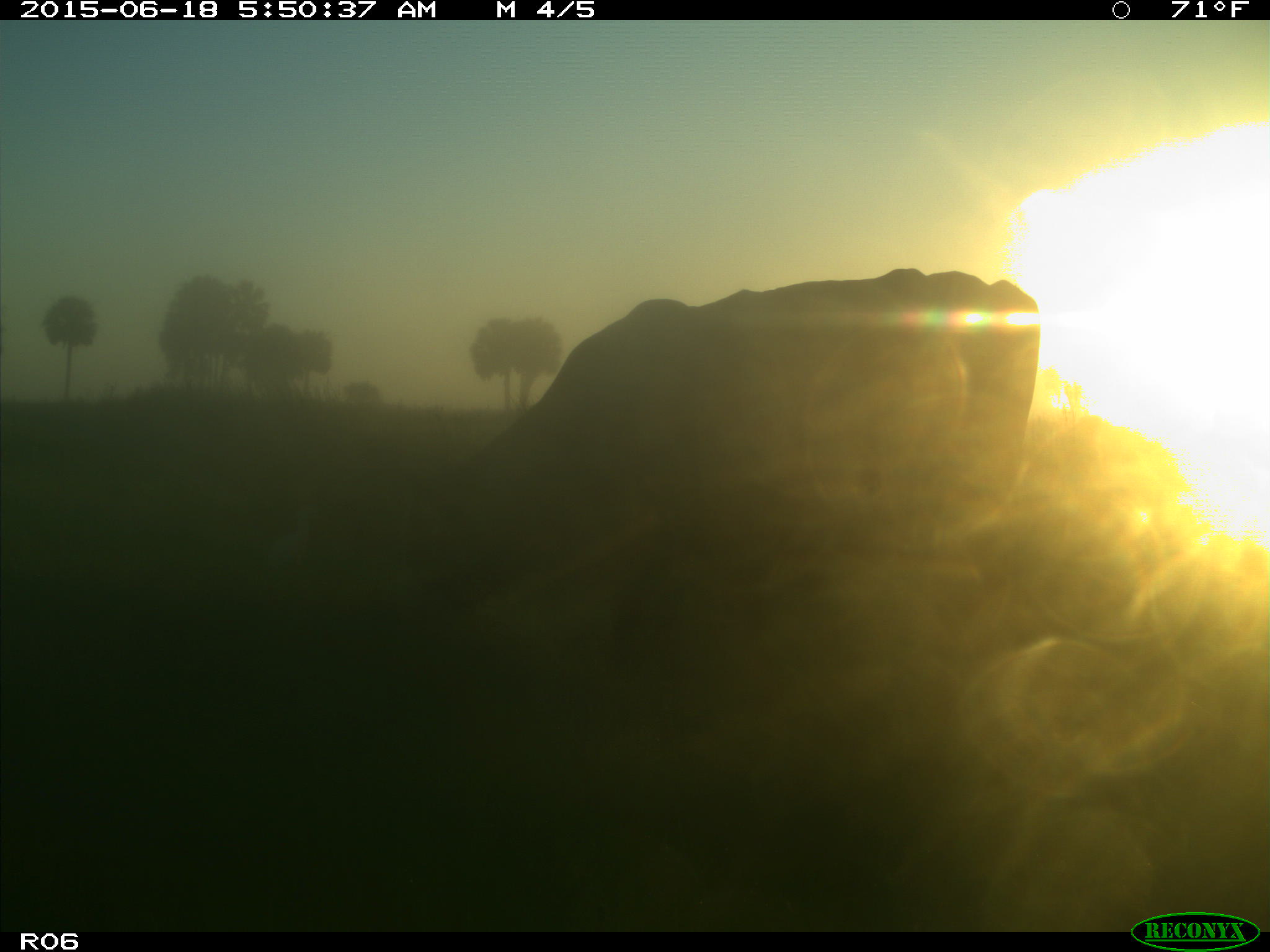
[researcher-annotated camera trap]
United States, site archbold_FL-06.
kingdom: Animalia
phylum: Chordata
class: Mammalia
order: Artiodactyla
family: Bovidae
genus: Bos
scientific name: Bos taurus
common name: domestic cow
Bos taurus (domestic cow).